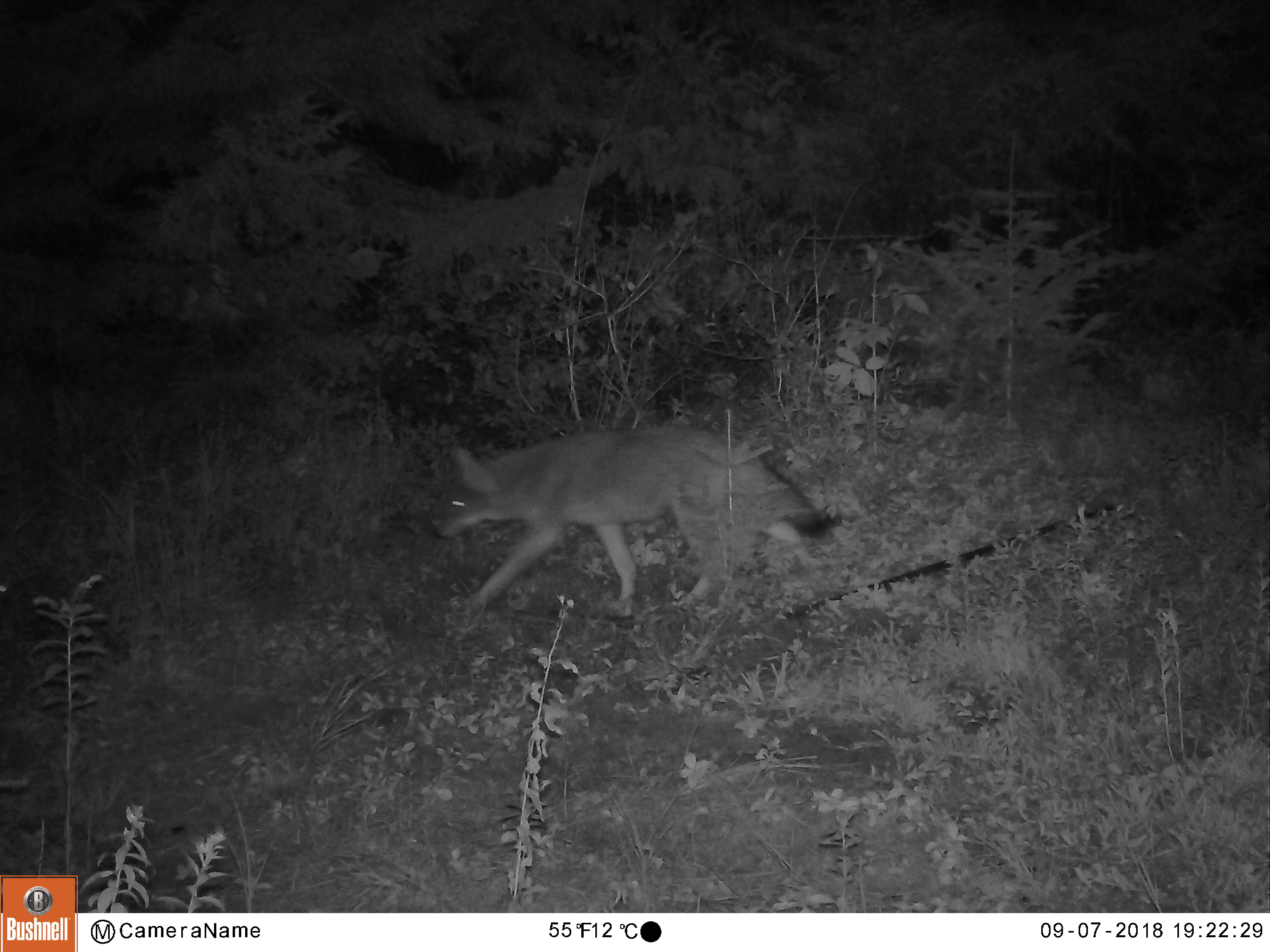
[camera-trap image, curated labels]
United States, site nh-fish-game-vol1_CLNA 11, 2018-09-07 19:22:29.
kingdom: Animalia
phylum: Chordata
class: Mammalia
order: Carnivora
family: Canidae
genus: Canis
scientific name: Canis latrans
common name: coyote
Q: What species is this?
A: Coyote (Canis latrans).